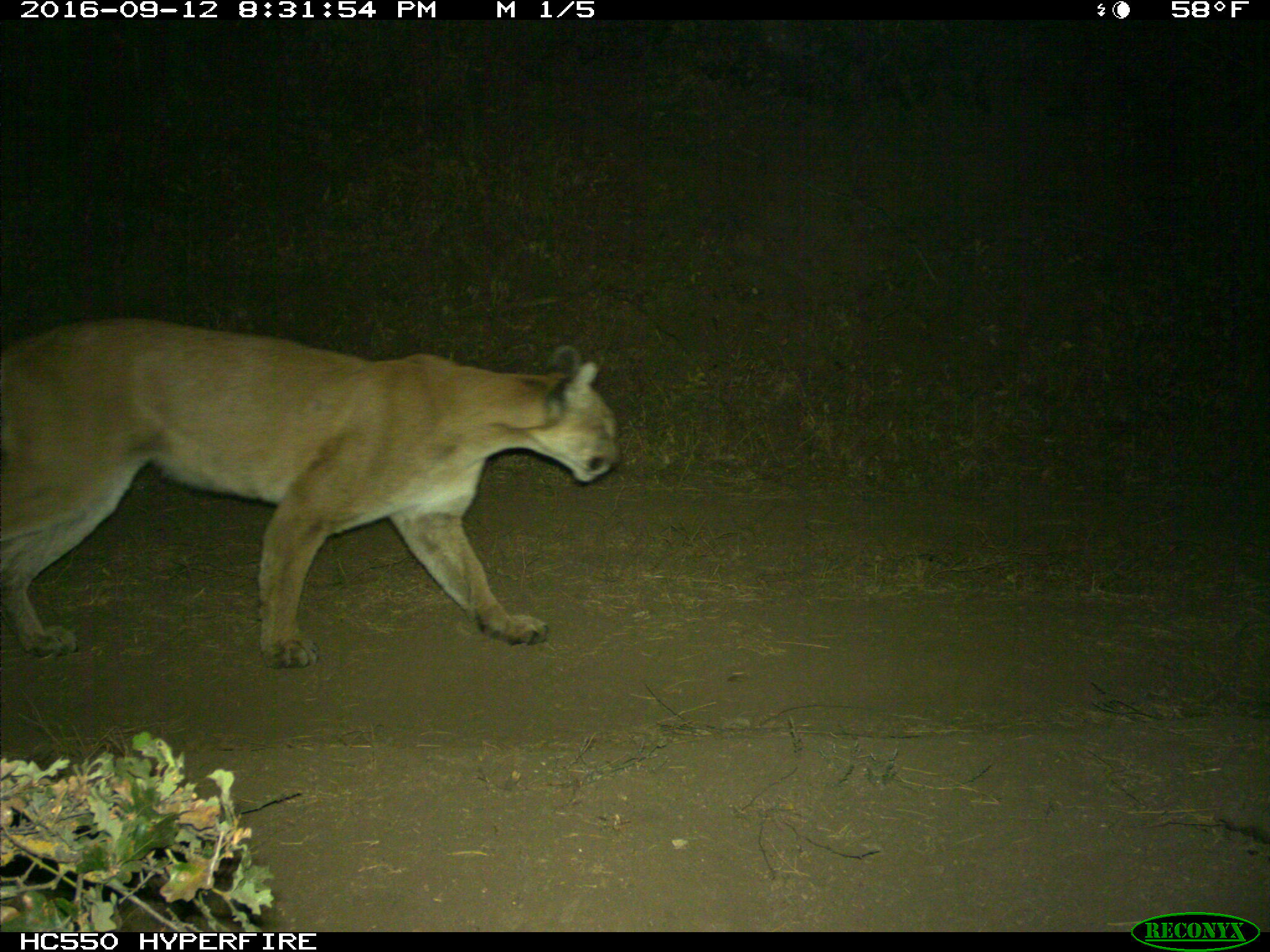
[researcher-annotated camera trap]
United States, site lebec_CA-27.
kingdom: Animalia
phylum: Chordata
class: Mammalia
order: Carnivora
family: Felidae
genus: Puma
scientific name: Puma concolor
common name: mountain lion